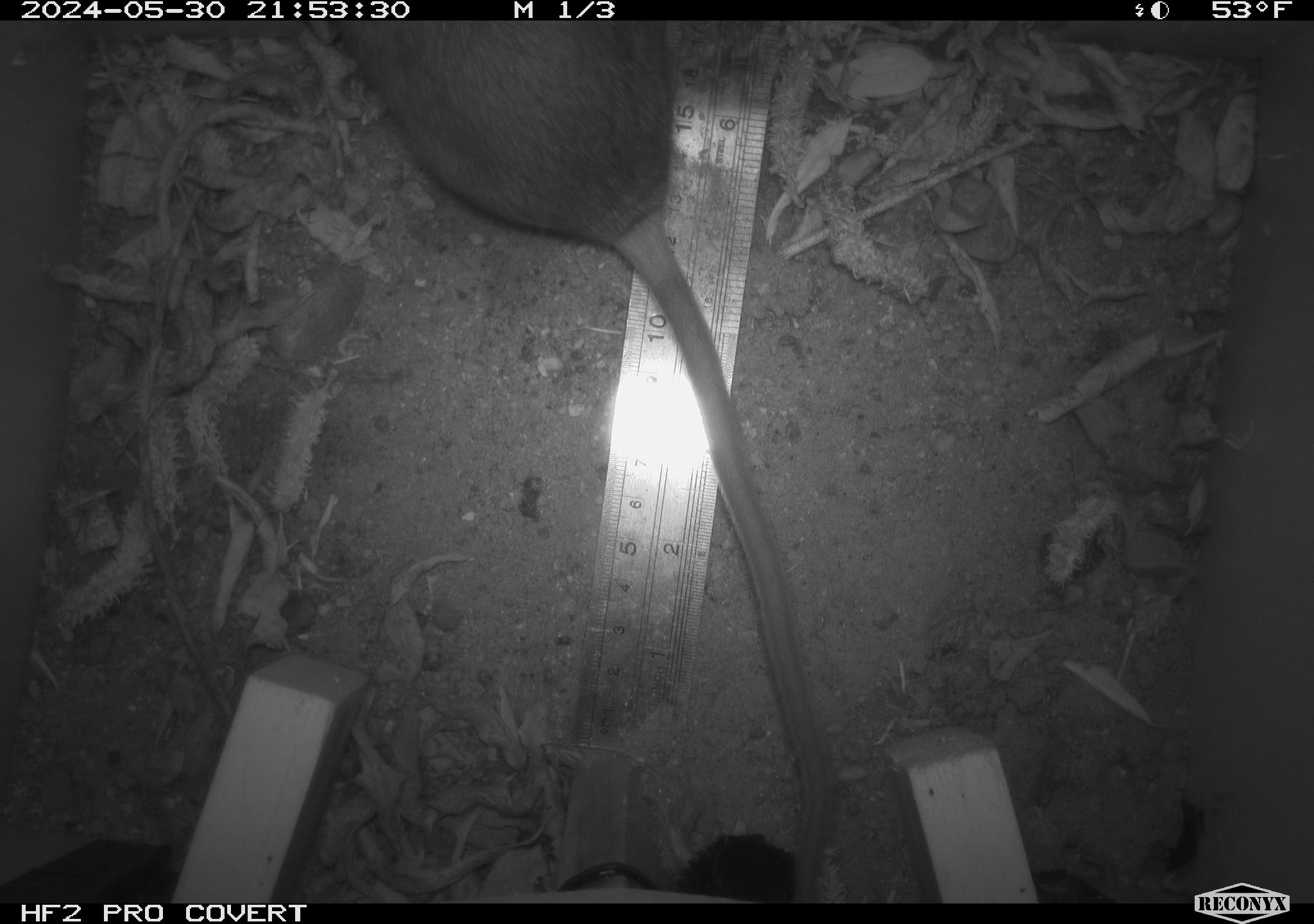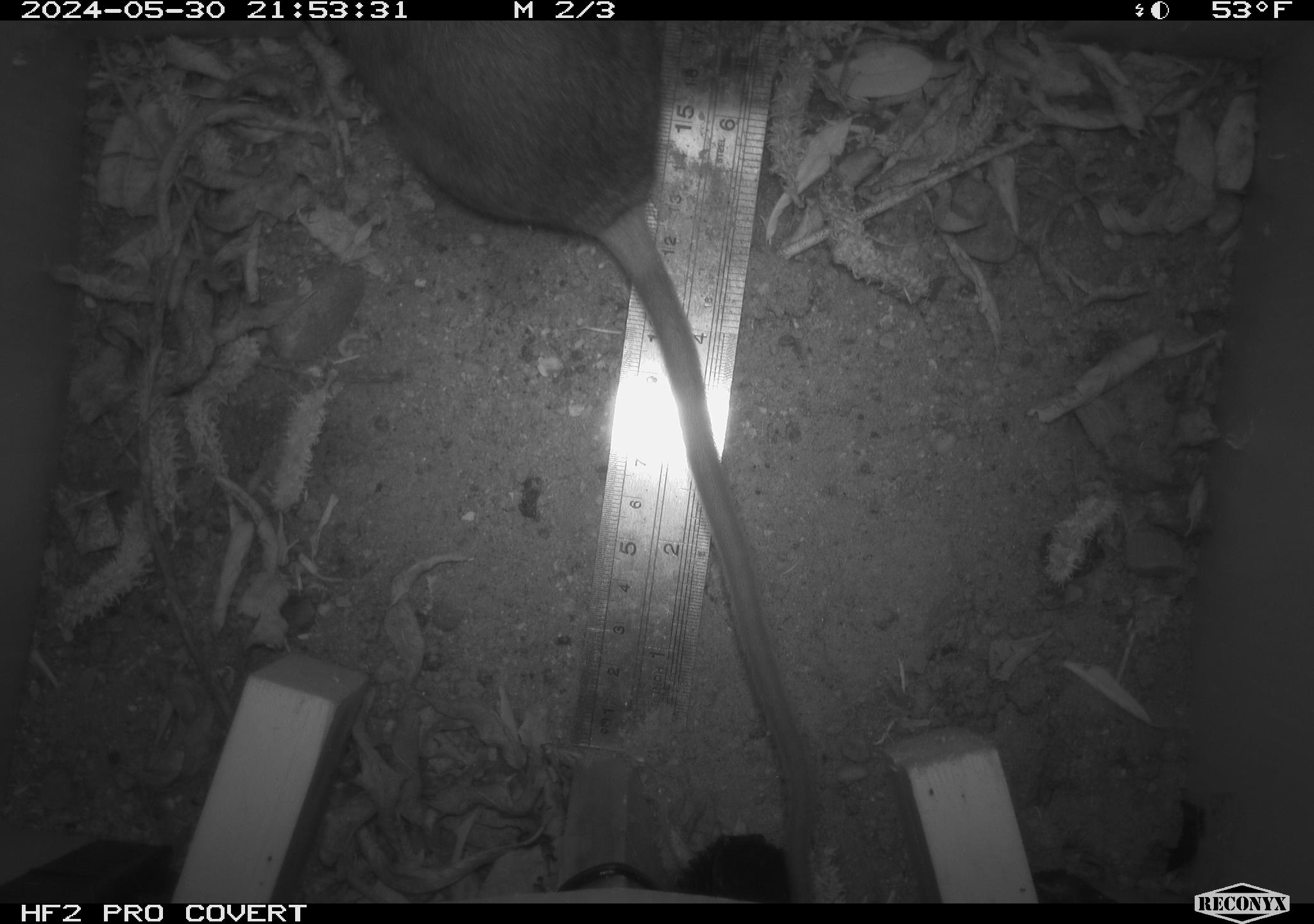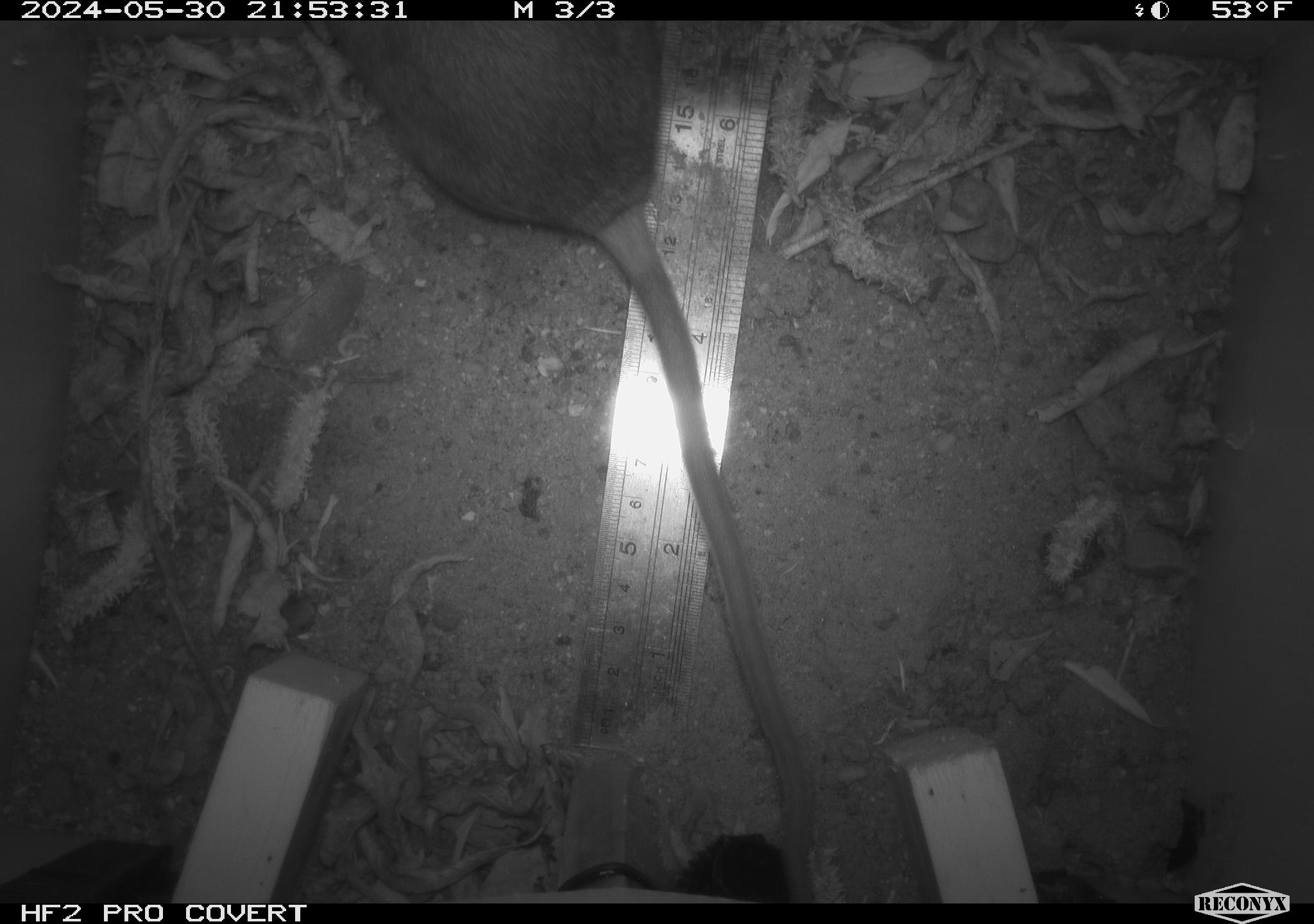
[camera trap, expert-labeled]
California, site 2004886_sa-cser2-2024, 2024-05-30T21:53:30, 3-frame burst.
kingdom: Animalia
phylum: Chordata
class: Mammalia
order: Rodentia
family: Muridae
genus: Rattus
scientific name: Rattus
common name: rat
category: rattus species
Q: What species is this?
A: Rattus species (rat) (Rattus).